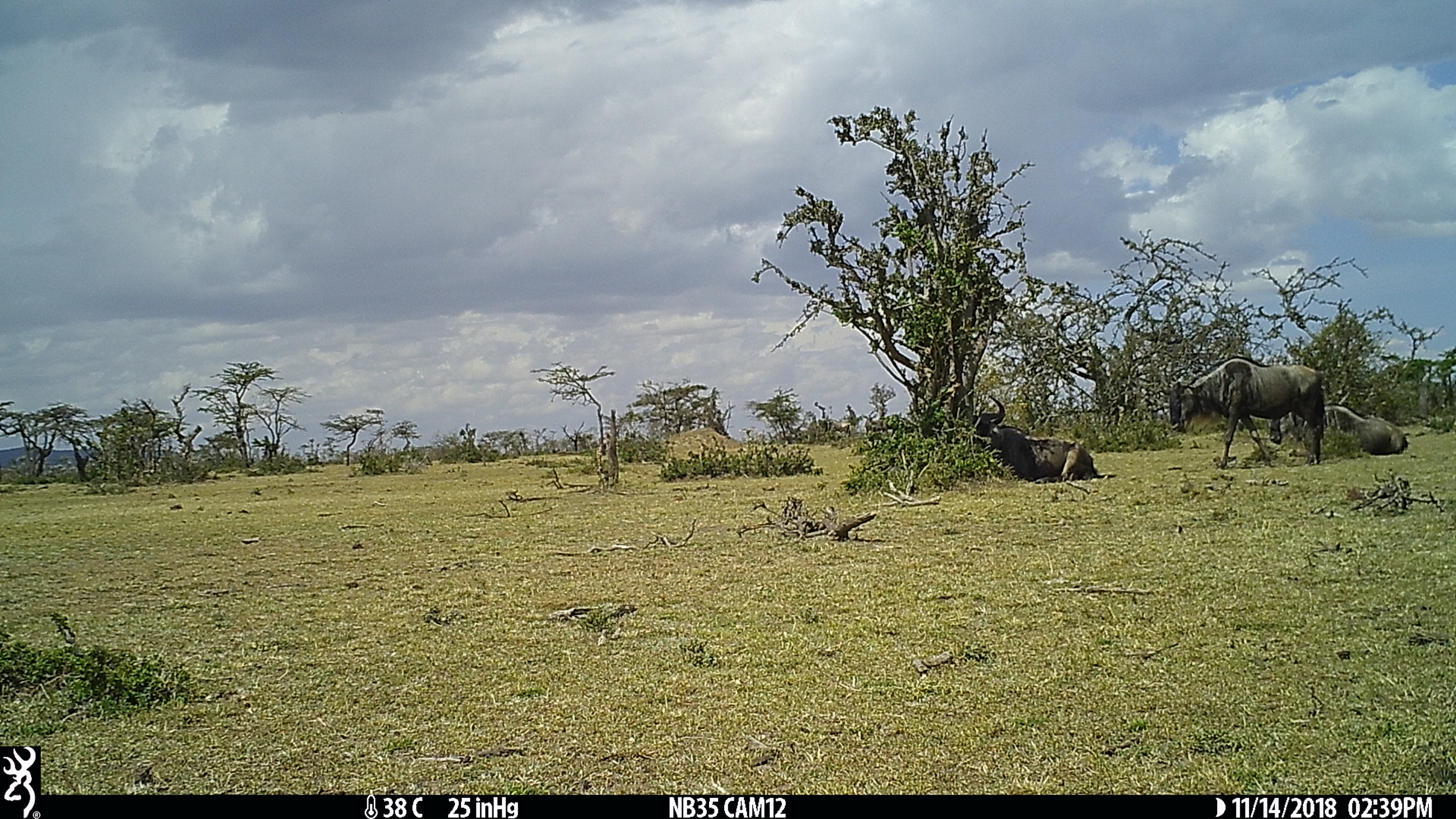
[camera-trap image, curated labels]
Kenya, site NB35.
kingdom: Animalia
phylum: Chordata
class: Mammalia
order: Artiodactyla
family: Bovidae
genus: Connochaetes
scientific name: Connochaetes taurinus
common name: blue wildebeest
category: wildebeest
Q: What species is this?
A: Wildebeest (blue wildebeest) (Connochaetes taurinus).